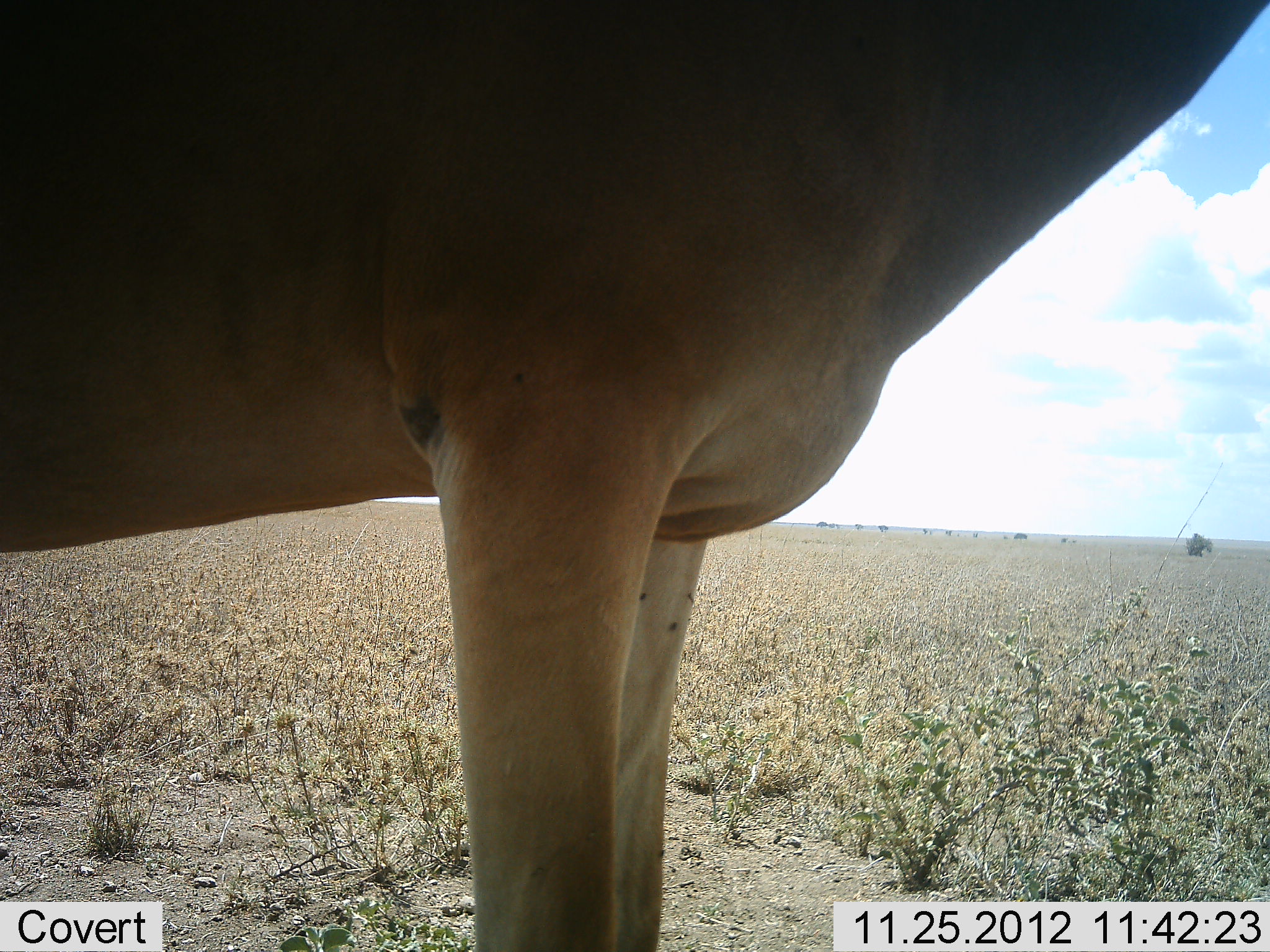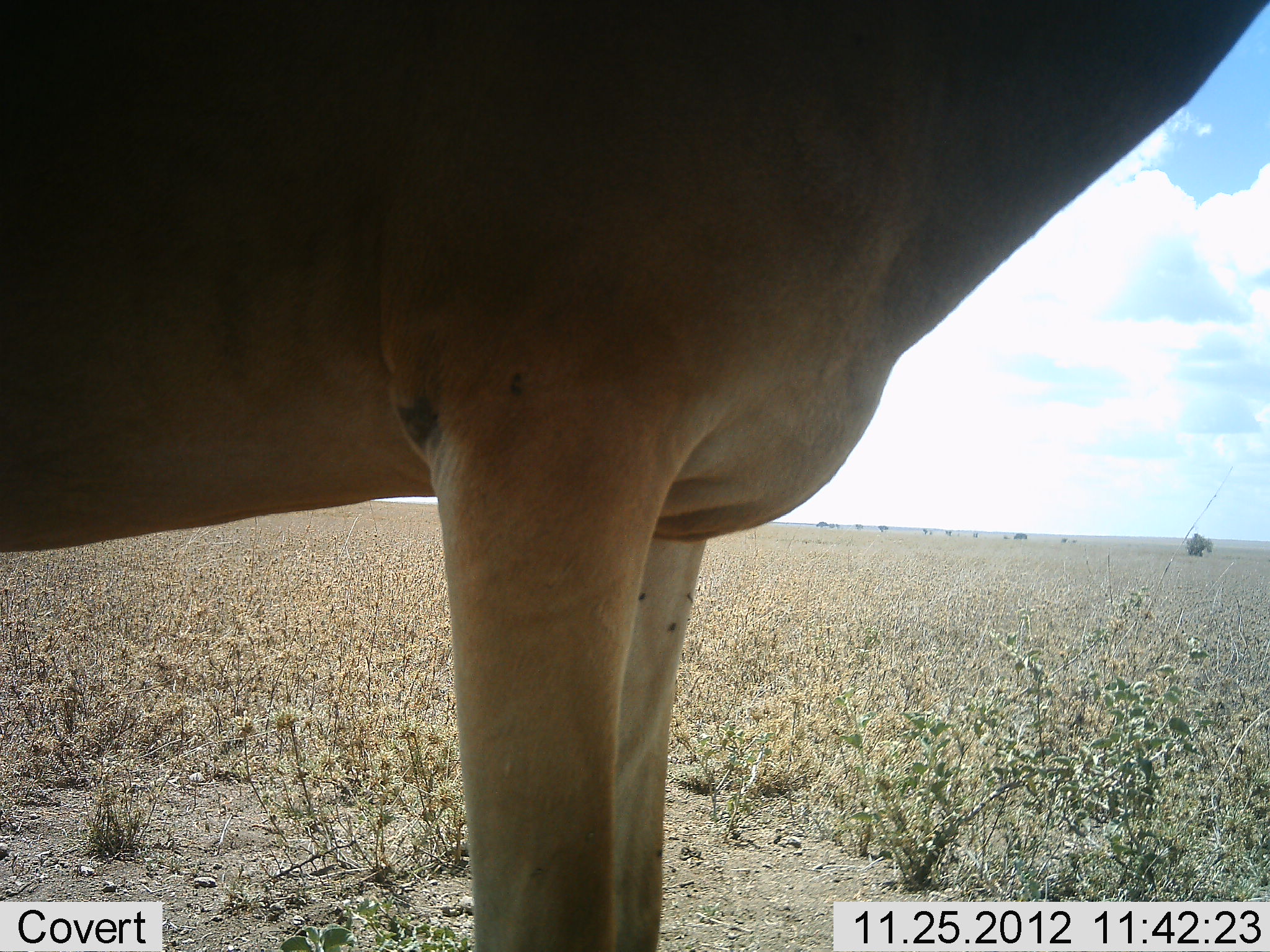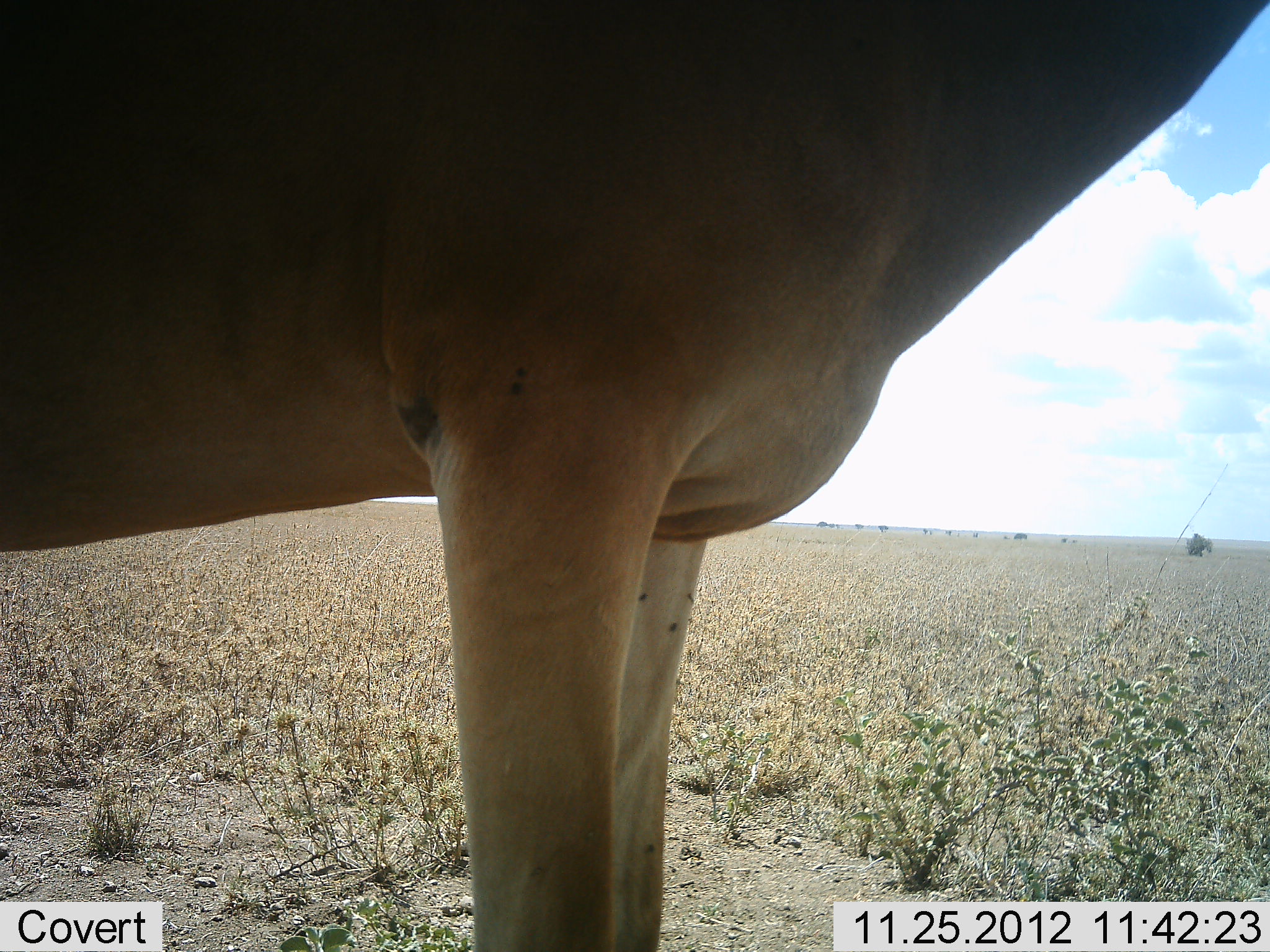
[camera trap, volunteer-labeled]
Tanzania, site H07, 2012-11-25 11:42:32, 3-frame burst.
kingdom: Animalia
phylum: Chordata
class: Mammalia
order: Artiodactyla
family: Bovidae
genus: Alcelaphus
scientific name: Alcelaphus buselaphus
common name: hartebeest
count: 1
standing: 100%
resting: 0%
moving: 0%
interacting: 0%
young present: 0%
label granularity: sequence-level